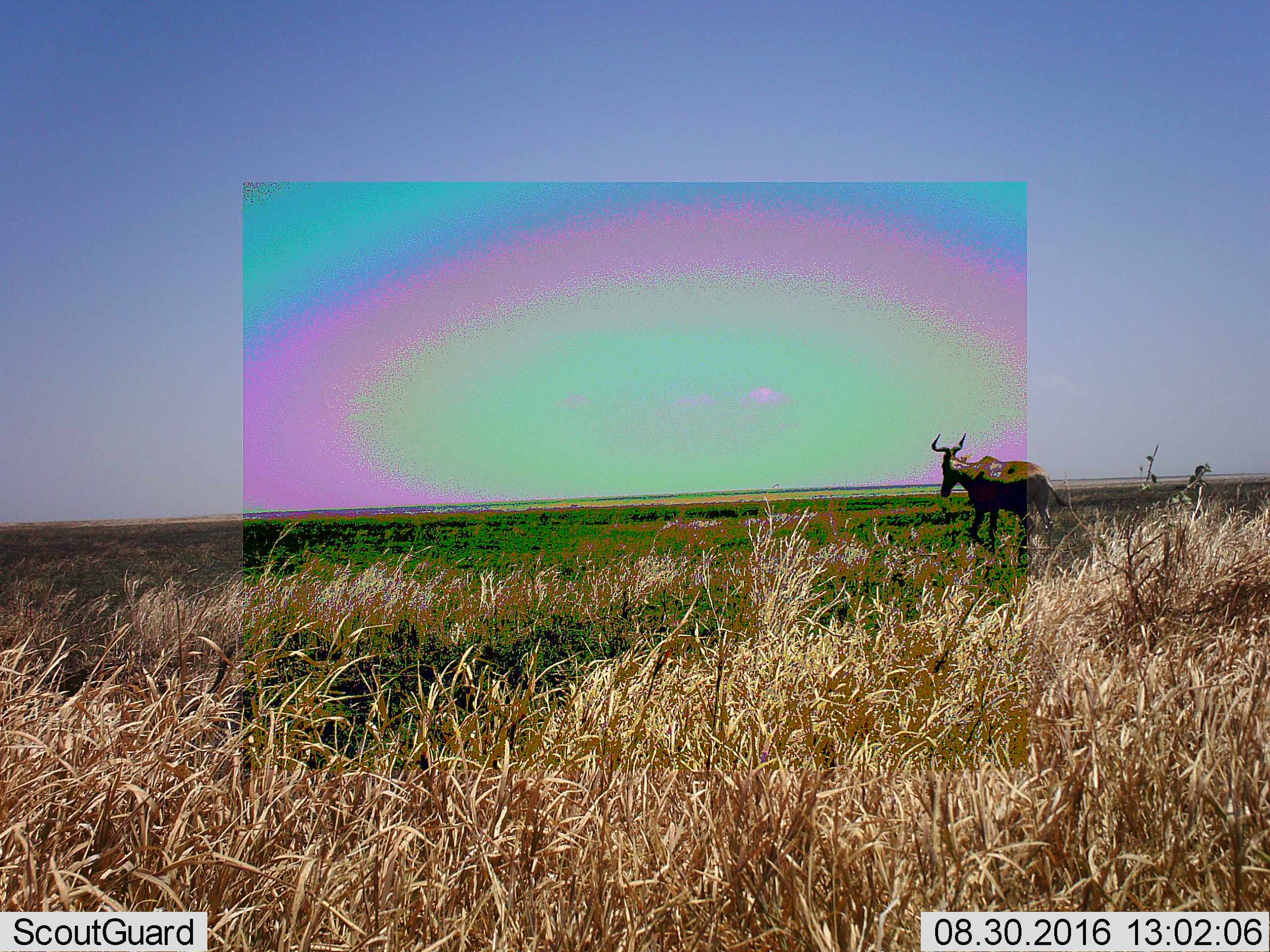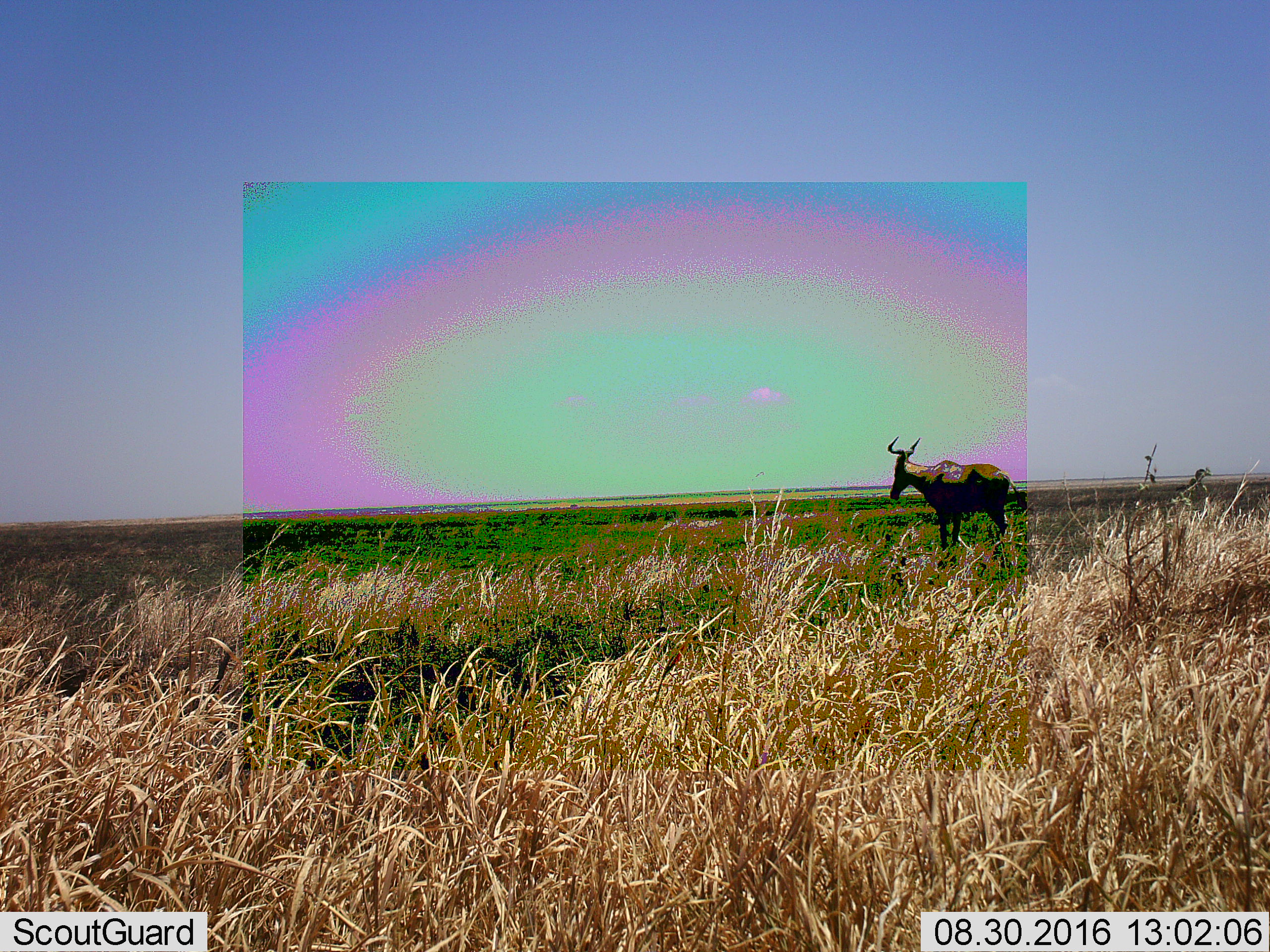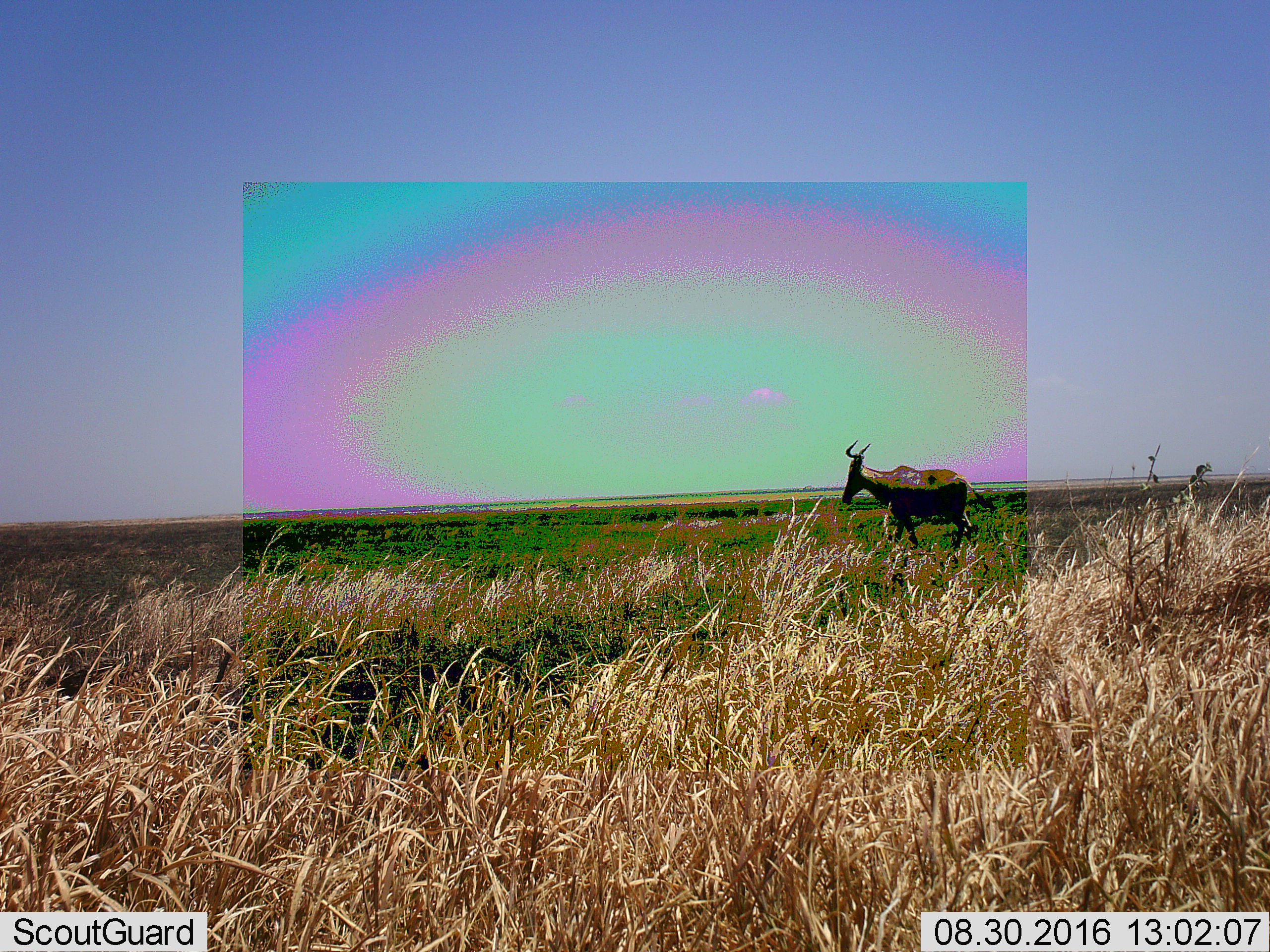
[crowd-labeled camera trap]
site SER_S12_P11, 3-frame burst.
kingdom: Animalia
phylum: Chordata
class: Mammalia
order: Artiodactyla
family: Bovidae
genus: Alcelaphus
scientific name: Alcelaphus buselaphus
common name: hartebeest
Hartebeest (Alcelaphus buselaphus), count 1. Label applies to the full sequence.